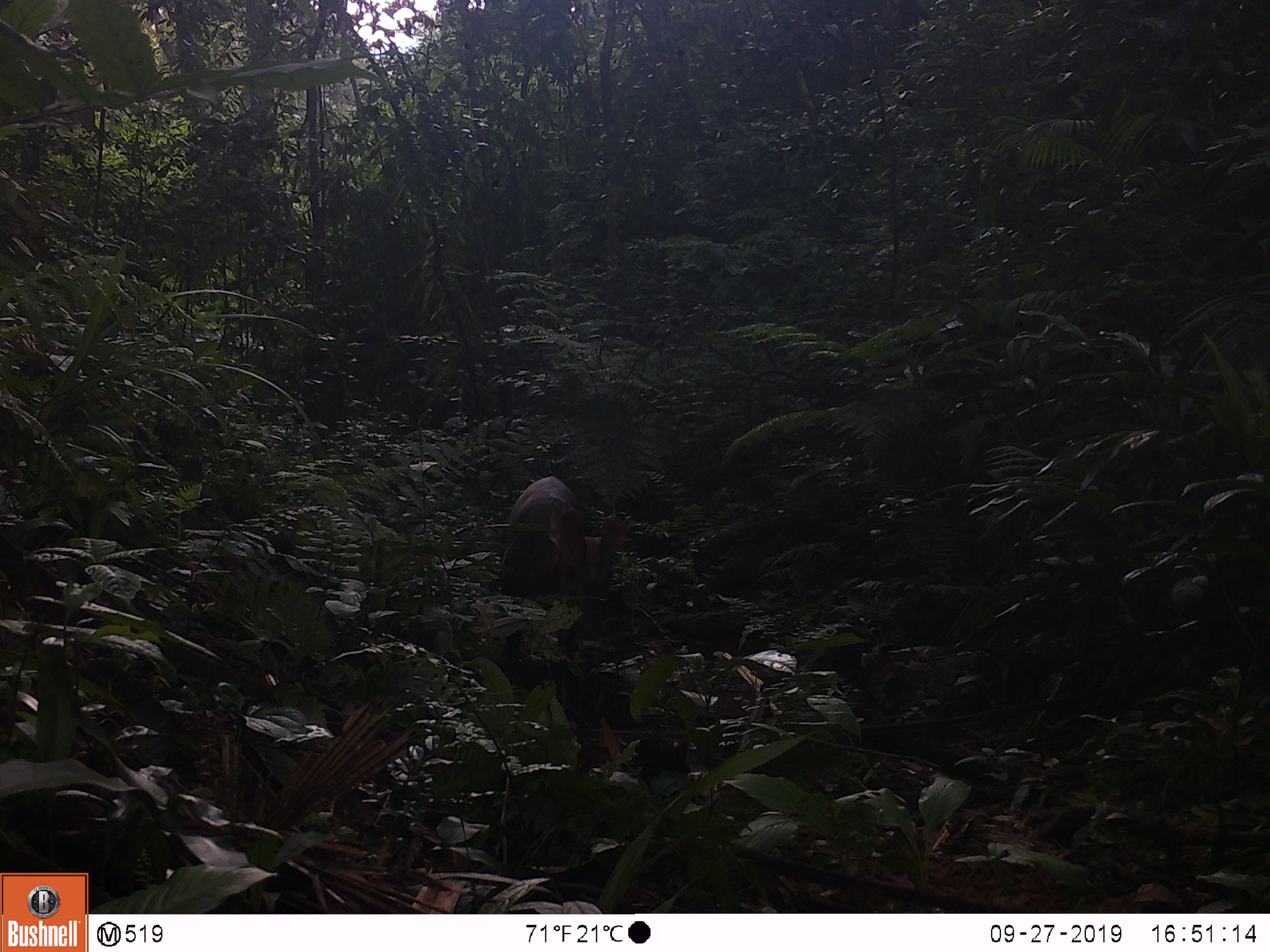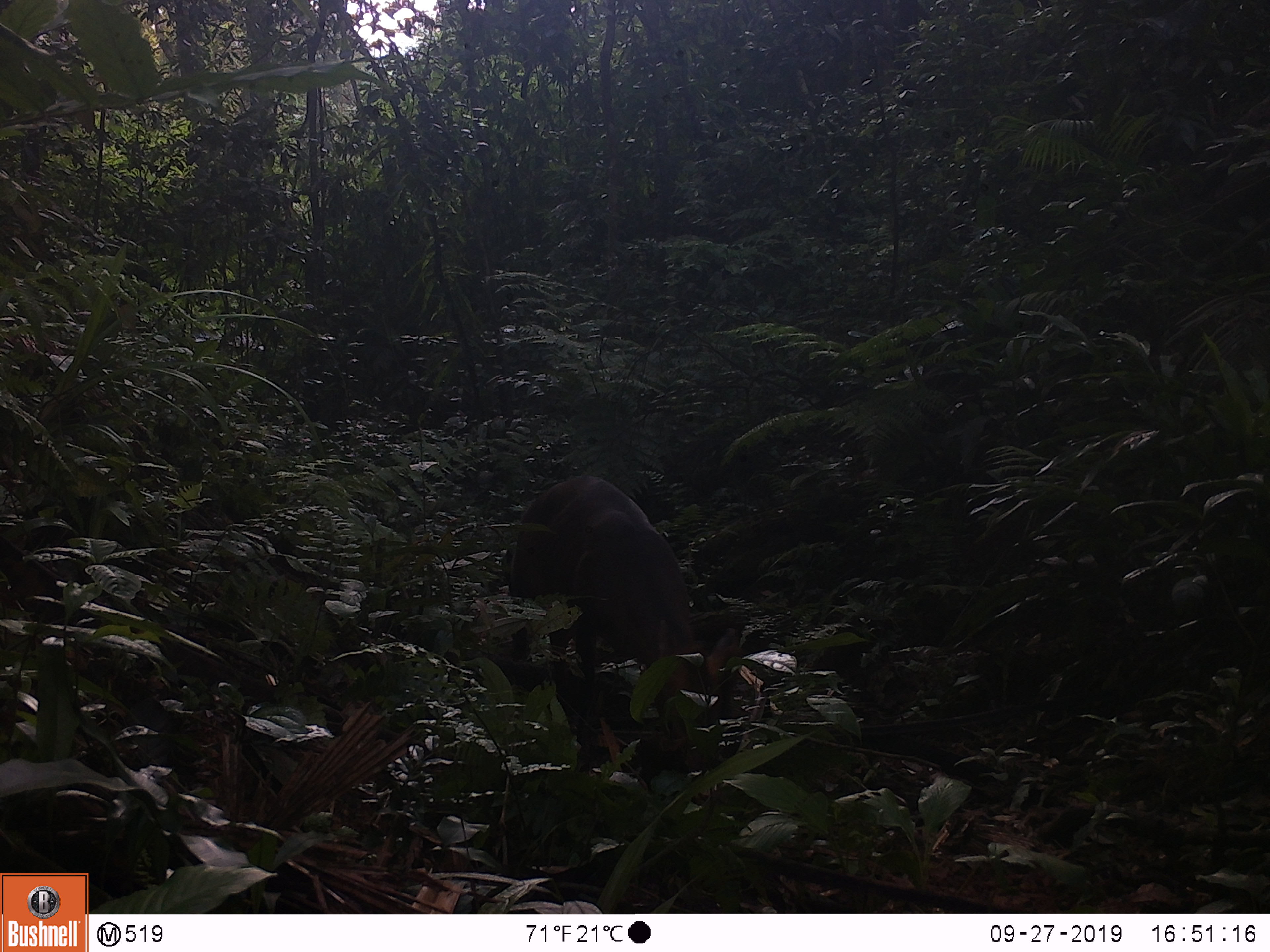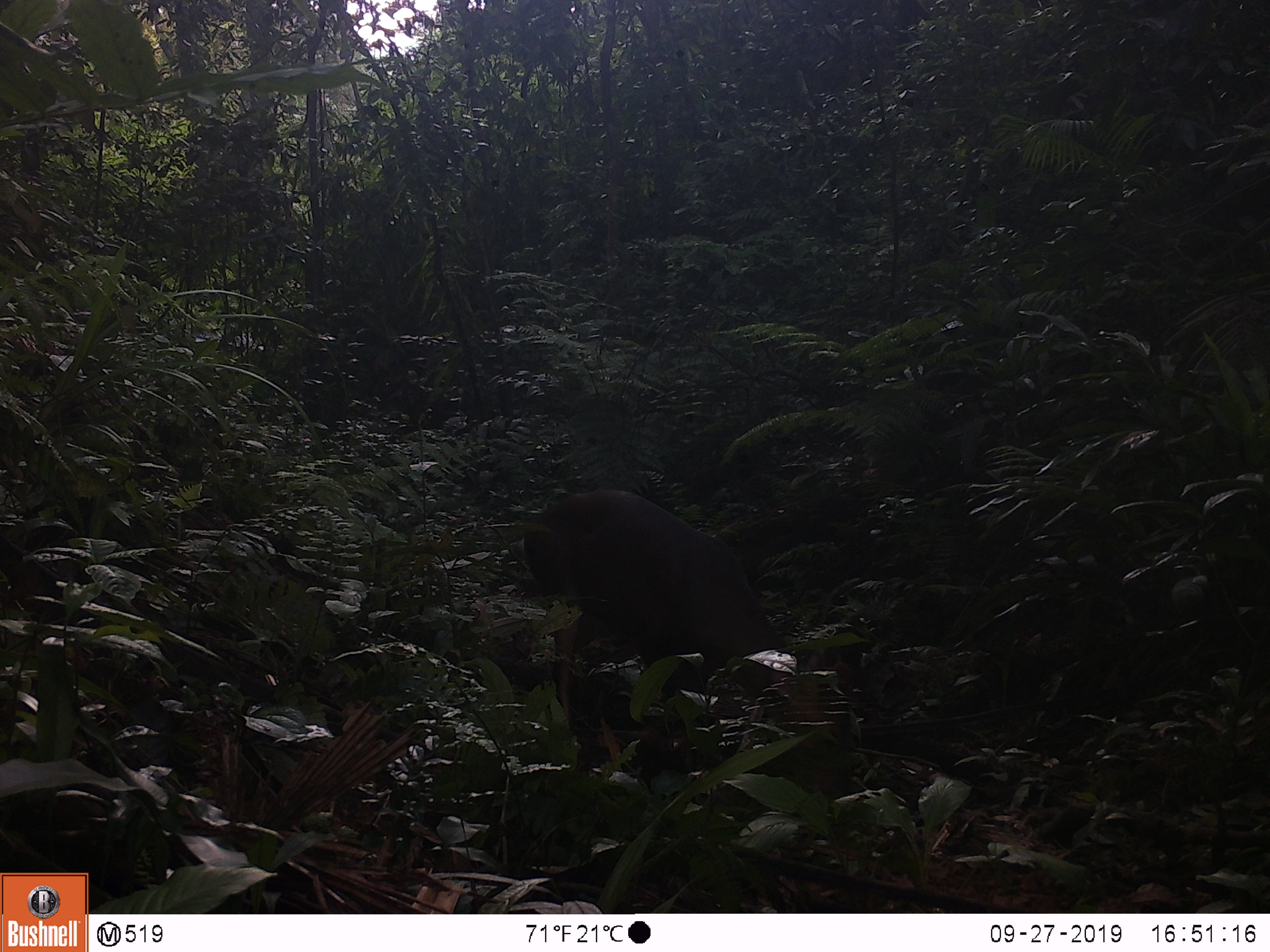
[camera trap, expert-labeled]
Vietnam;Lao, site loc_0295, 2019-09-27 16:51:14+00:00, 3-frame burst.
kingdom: Animalia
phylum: Chordata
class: Mammalia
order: Artiodactyla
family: Cervidae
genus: Muntiacus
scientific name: Muntiacus vuquangensis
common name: large-antlered muntjac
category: large antlered muntjac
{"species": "large antlered muntjac (large-antlered muntjac) (Muntiacus vuquangensis)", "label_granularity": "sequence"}